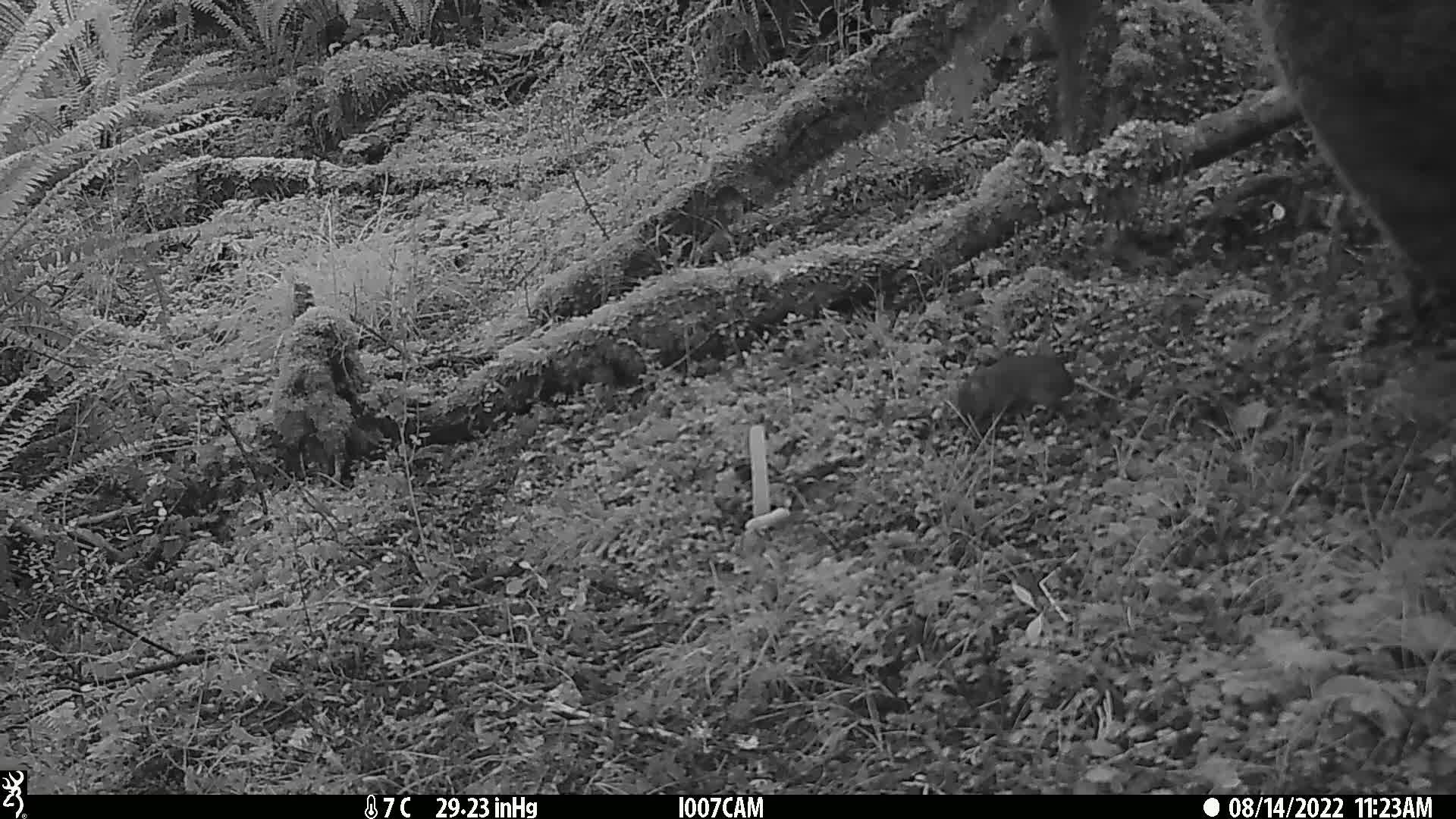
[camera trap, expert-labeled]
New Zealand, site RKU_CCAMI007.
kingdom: Animalia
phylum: Chordata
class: Mammalia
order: Rodentia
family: Muridae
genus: Rattus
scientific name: Rattus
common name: rat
Rat (Rattus).